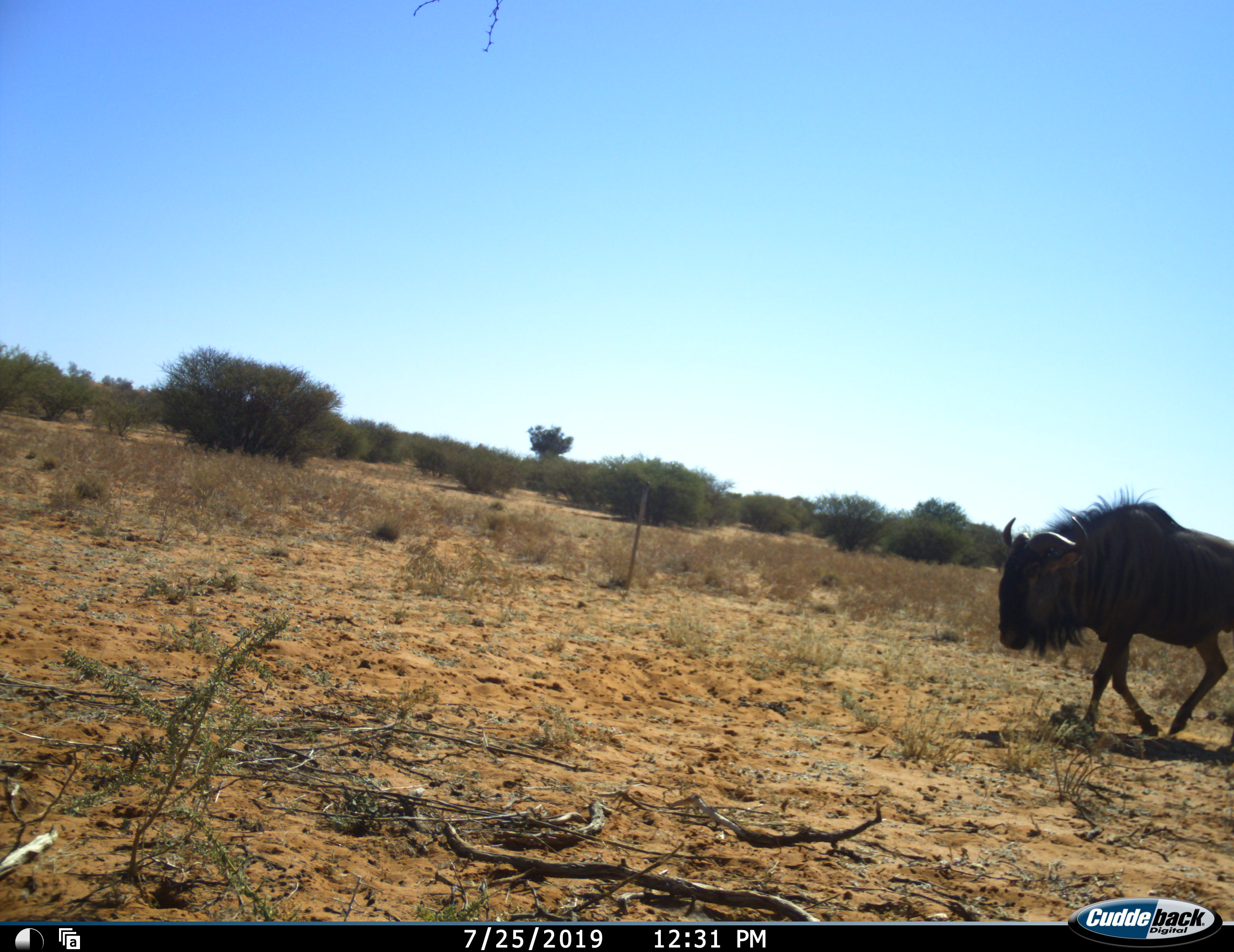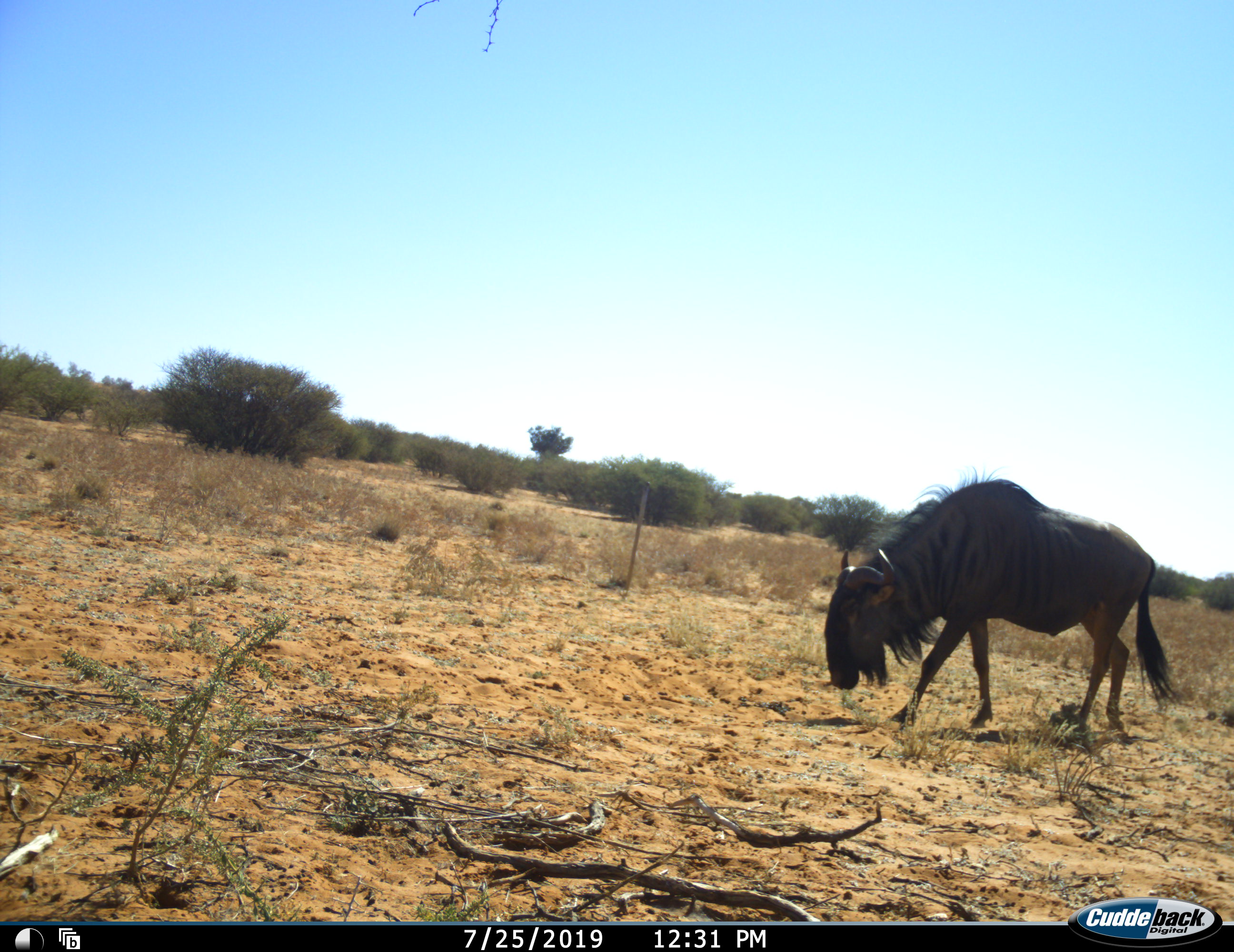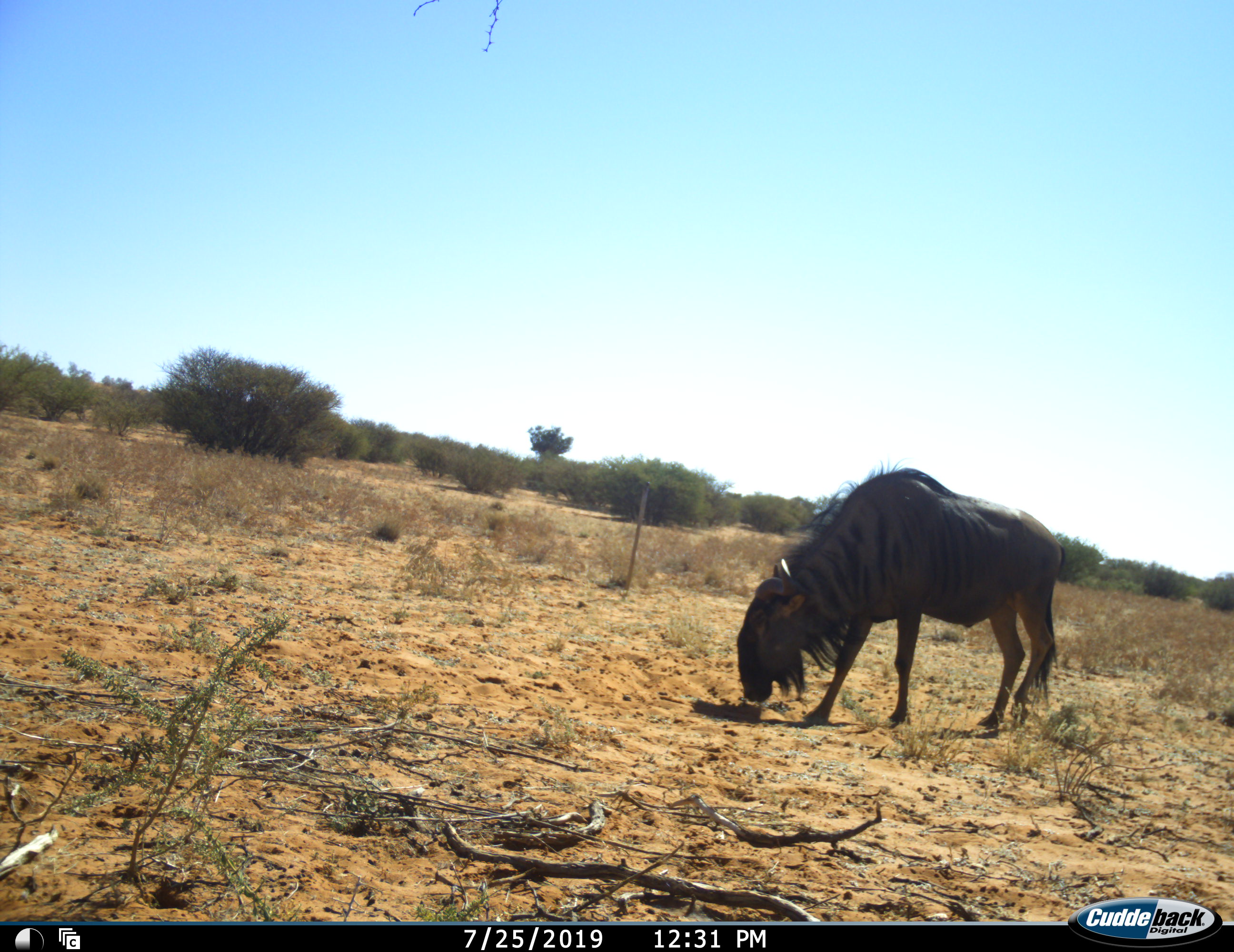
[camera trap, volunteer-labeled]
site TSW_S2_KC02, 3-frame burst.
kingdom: Animalia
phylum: Chordata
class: Mammalia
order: Artiodactyla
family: Bovidae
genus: Connochaetes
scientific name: Connochaetes taurinus taurinus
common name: blue wildebeest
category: wildebeestblue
Wildebeestblue (blue wildebeest) (Connochaetes taurinus taurinus), count 1. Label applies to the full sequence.